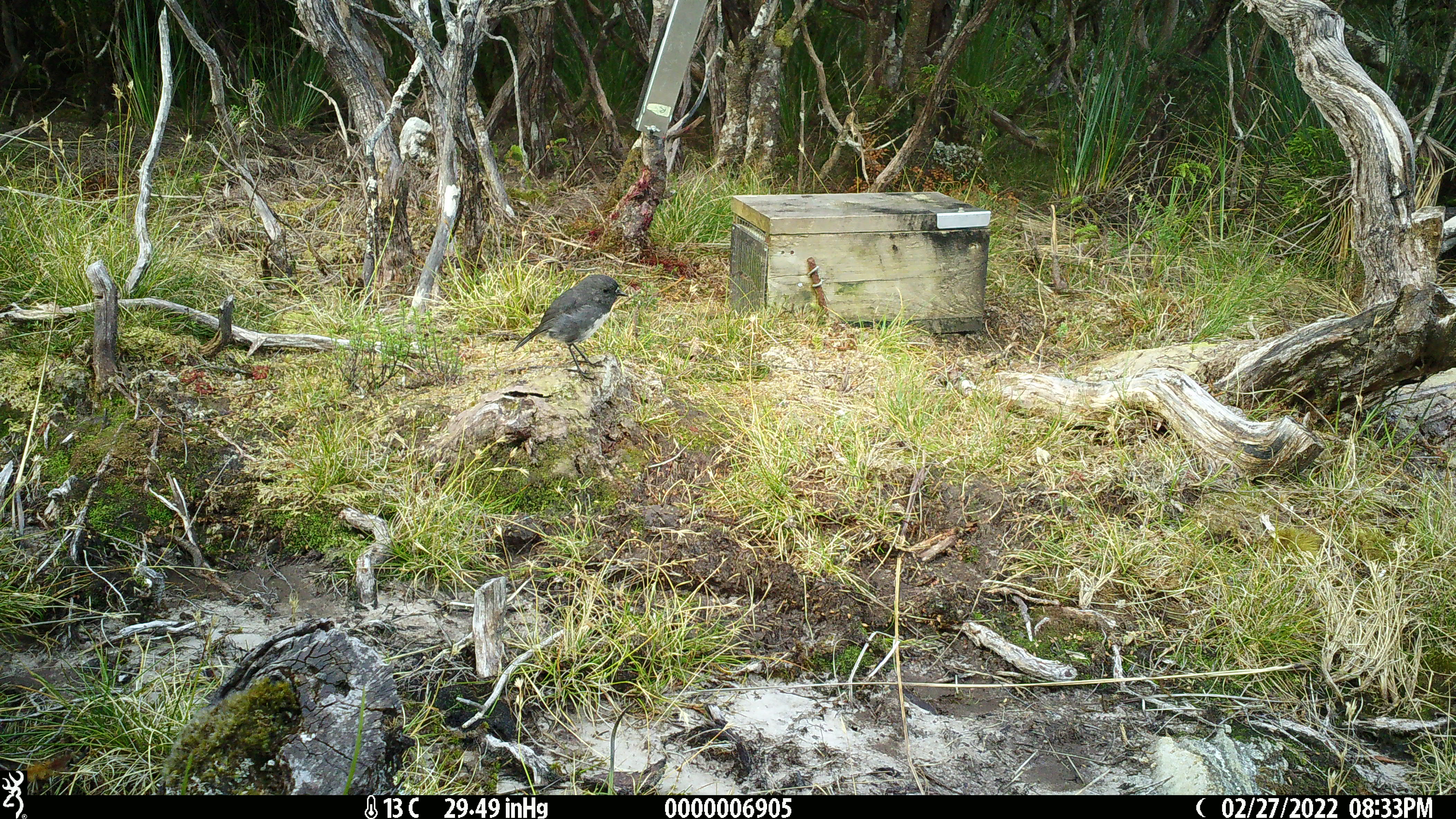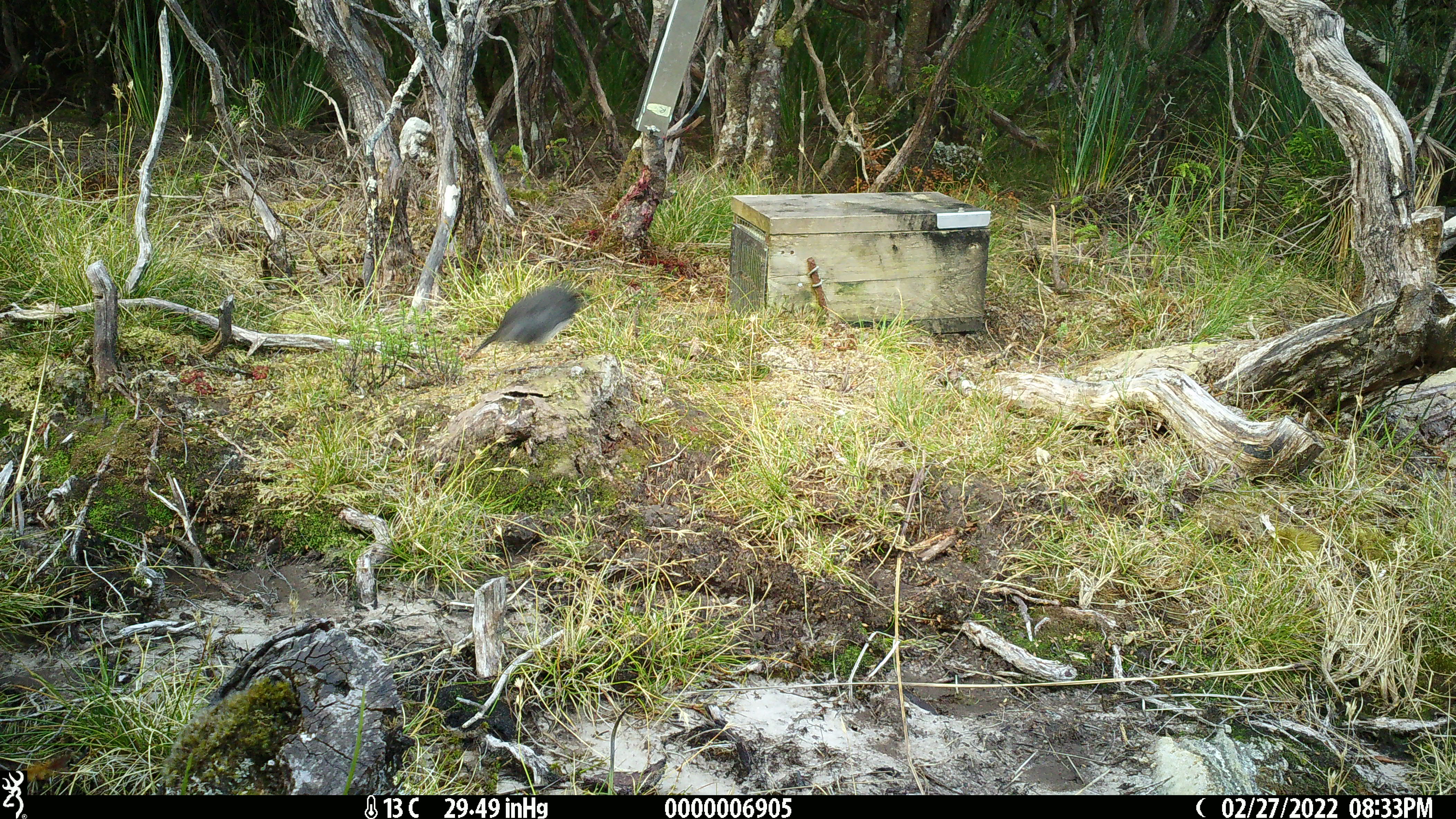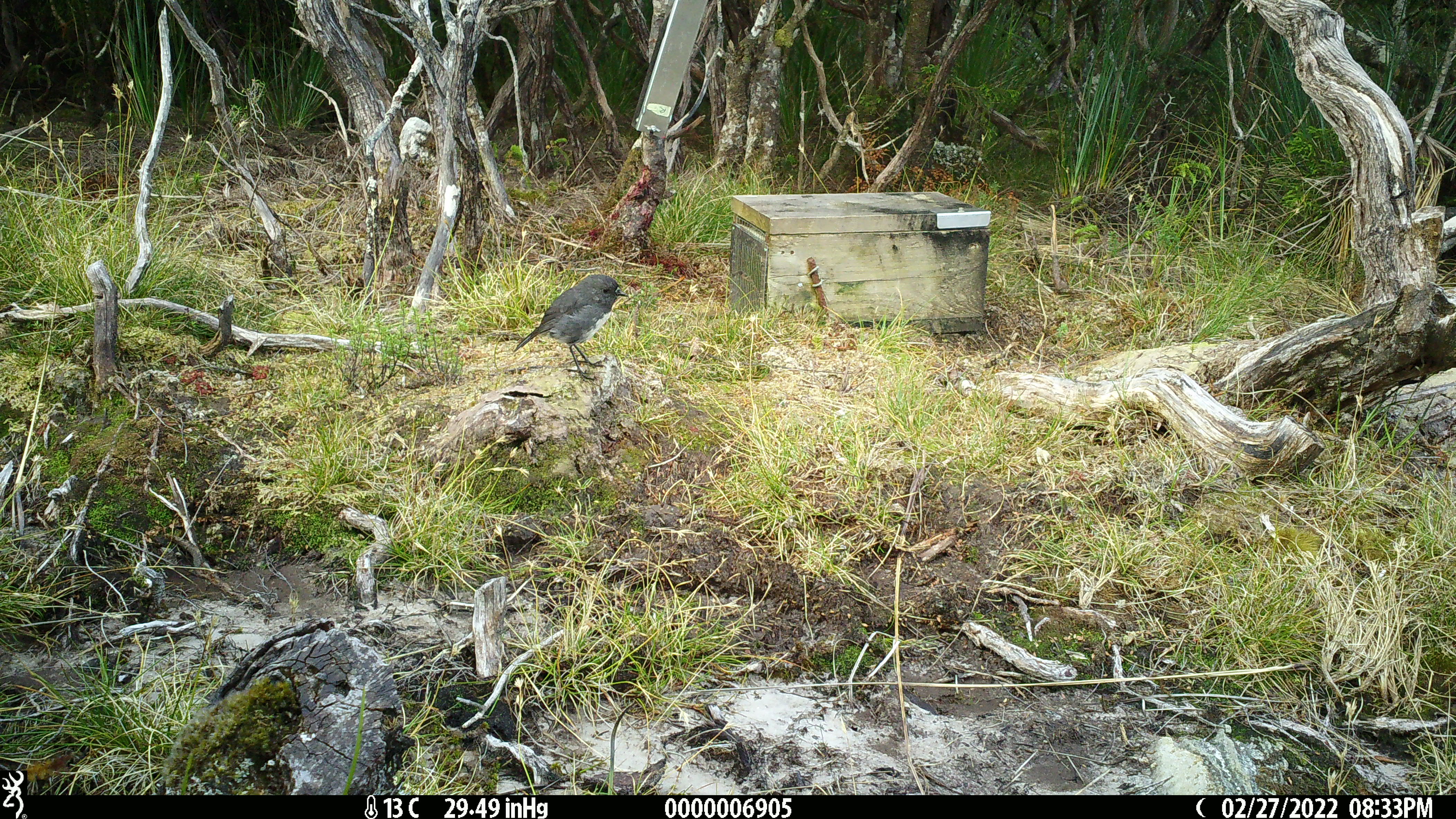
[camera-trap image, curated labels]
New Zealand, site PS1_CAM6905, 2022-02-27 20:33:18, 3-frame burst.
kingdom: Animalia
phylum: Chordata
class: Aves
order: Passeriformes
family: Petroicidae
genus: Petroica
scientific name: Petroica australis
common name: new zealand robin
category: robin